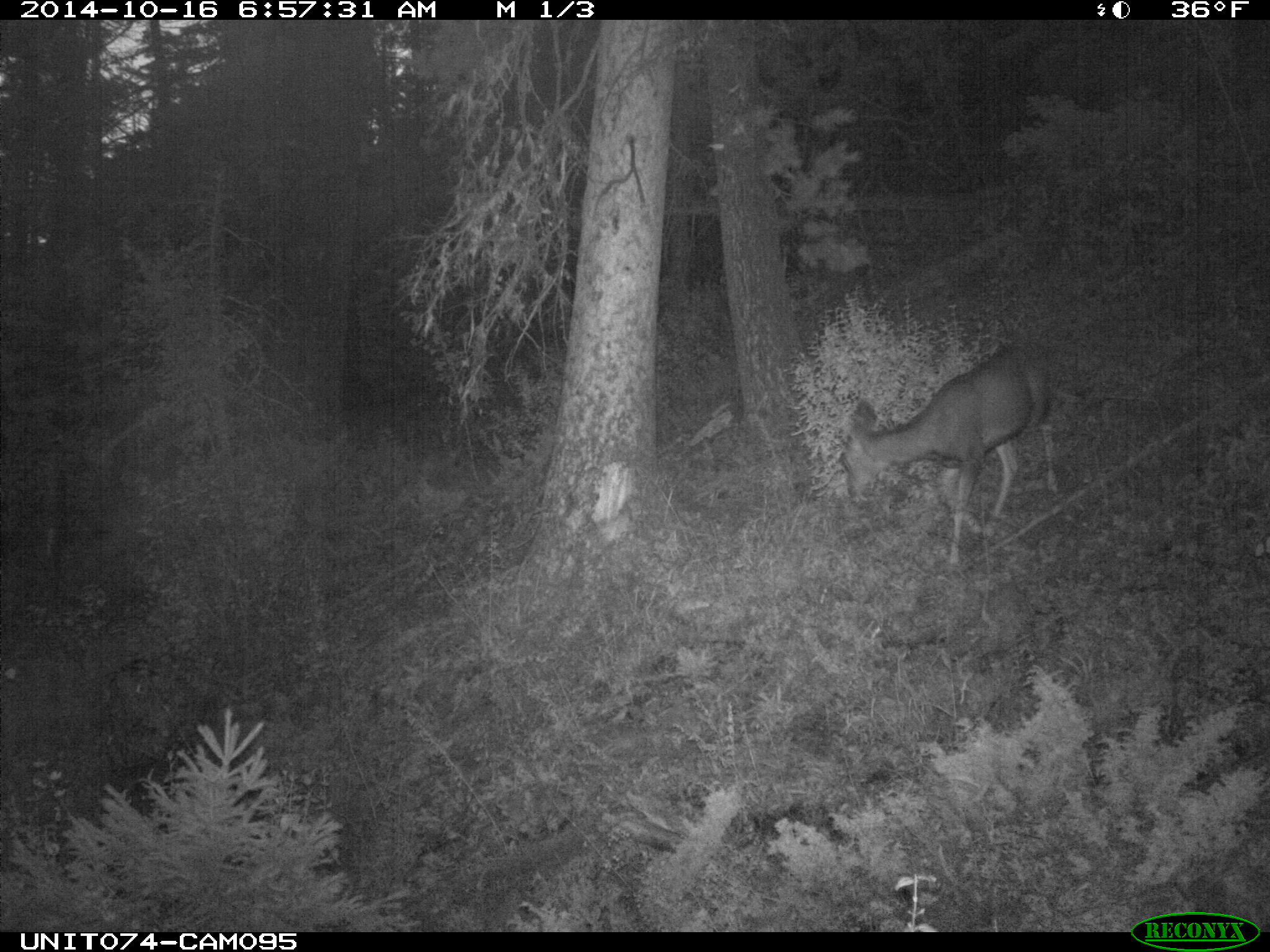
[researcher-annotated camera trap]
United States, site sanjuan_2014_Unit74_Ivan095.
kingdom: Animalia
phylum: Chordata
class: Mammalia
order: Artiodactyla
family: Cervidae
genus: Odocoileus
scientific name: Odocoileus hemionus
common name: mule deer